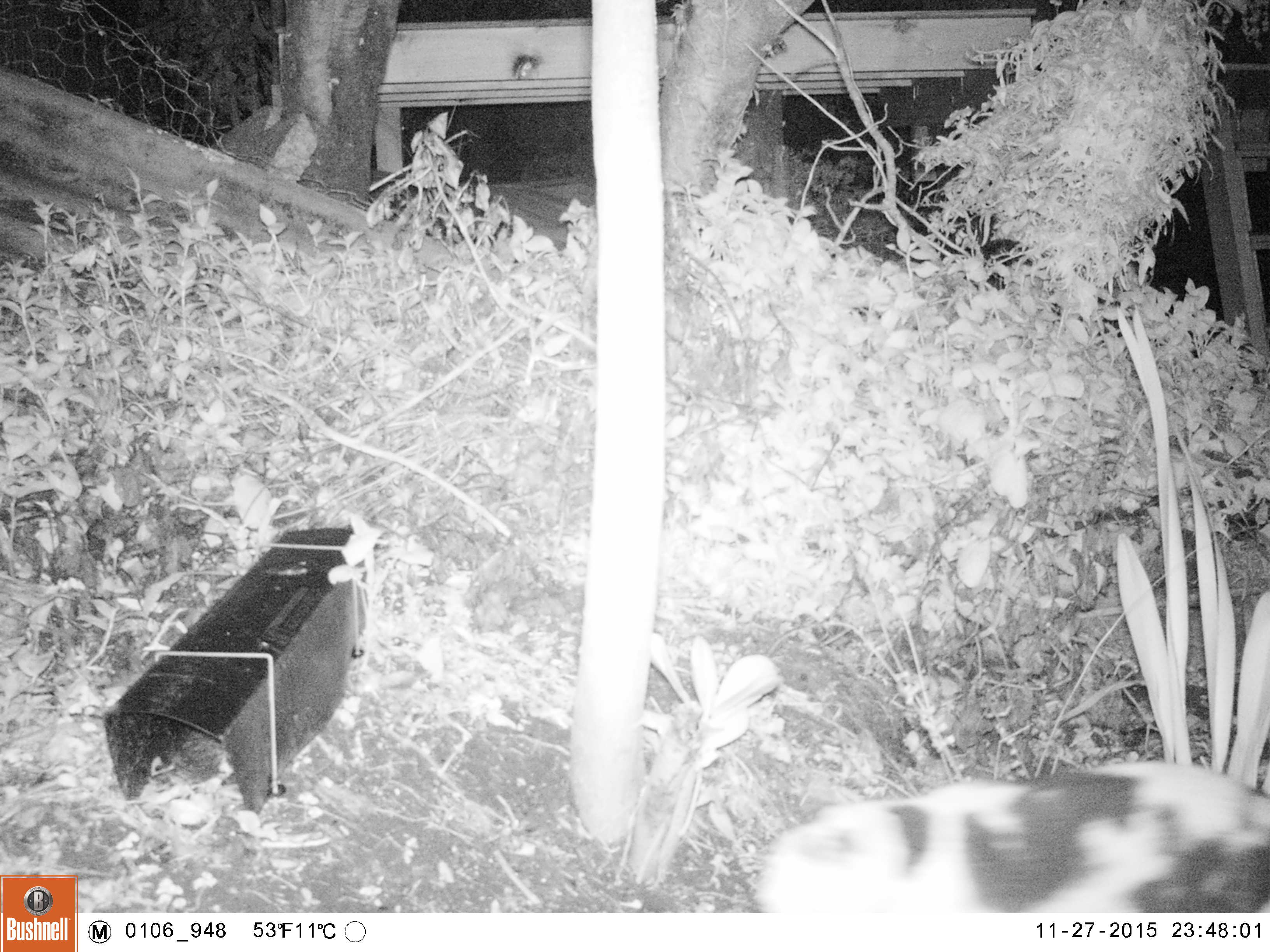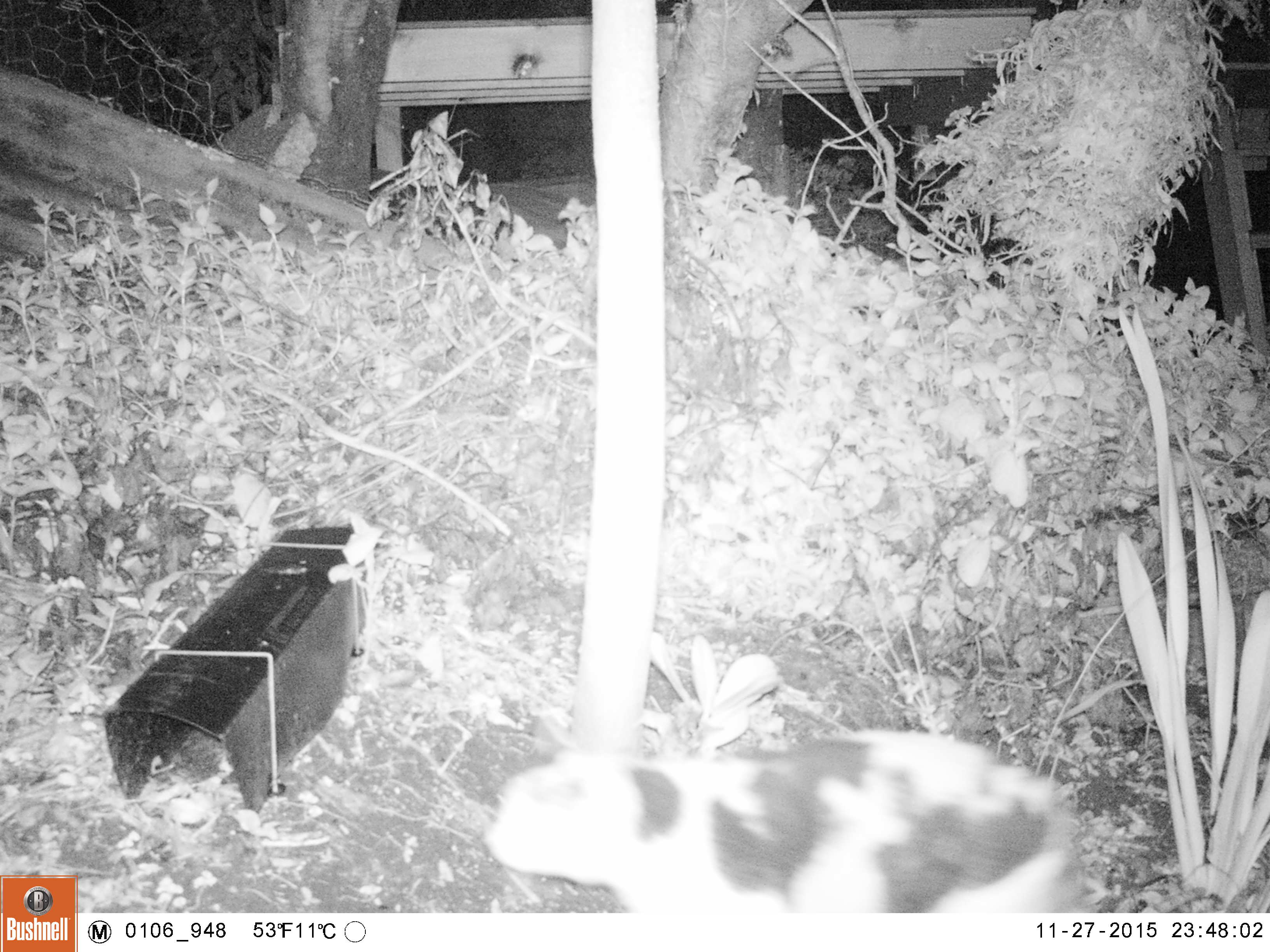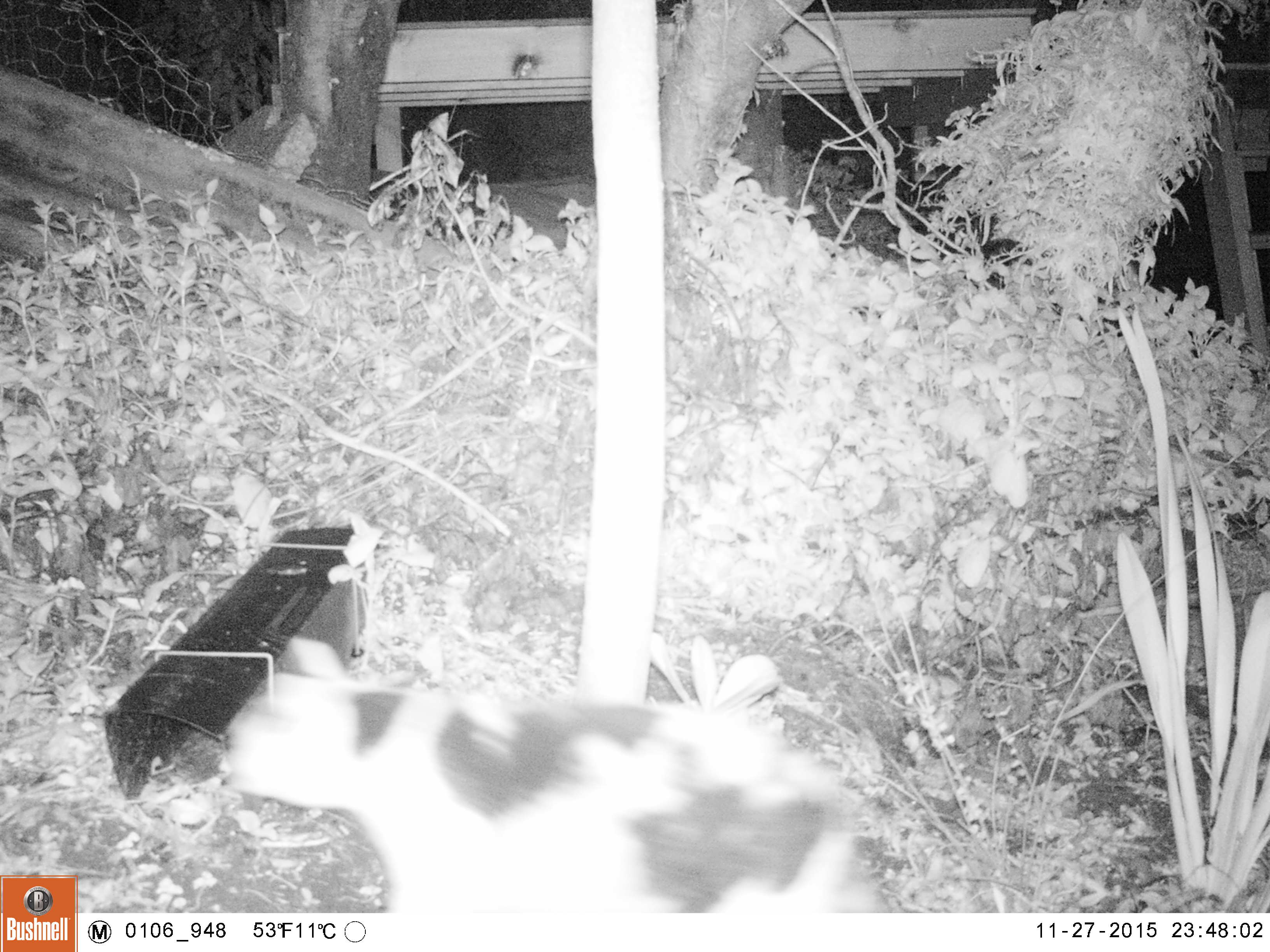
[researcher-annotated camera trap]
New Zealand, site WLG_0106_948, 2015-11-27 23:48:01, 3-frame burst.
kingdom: Animalia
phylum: Chordata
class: Mammalia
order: Carnivora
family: Felidae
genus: Felis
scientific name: Felis catus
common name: domestic cat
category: cat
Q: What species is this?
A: Cat (domestic cat) (Felis catus).